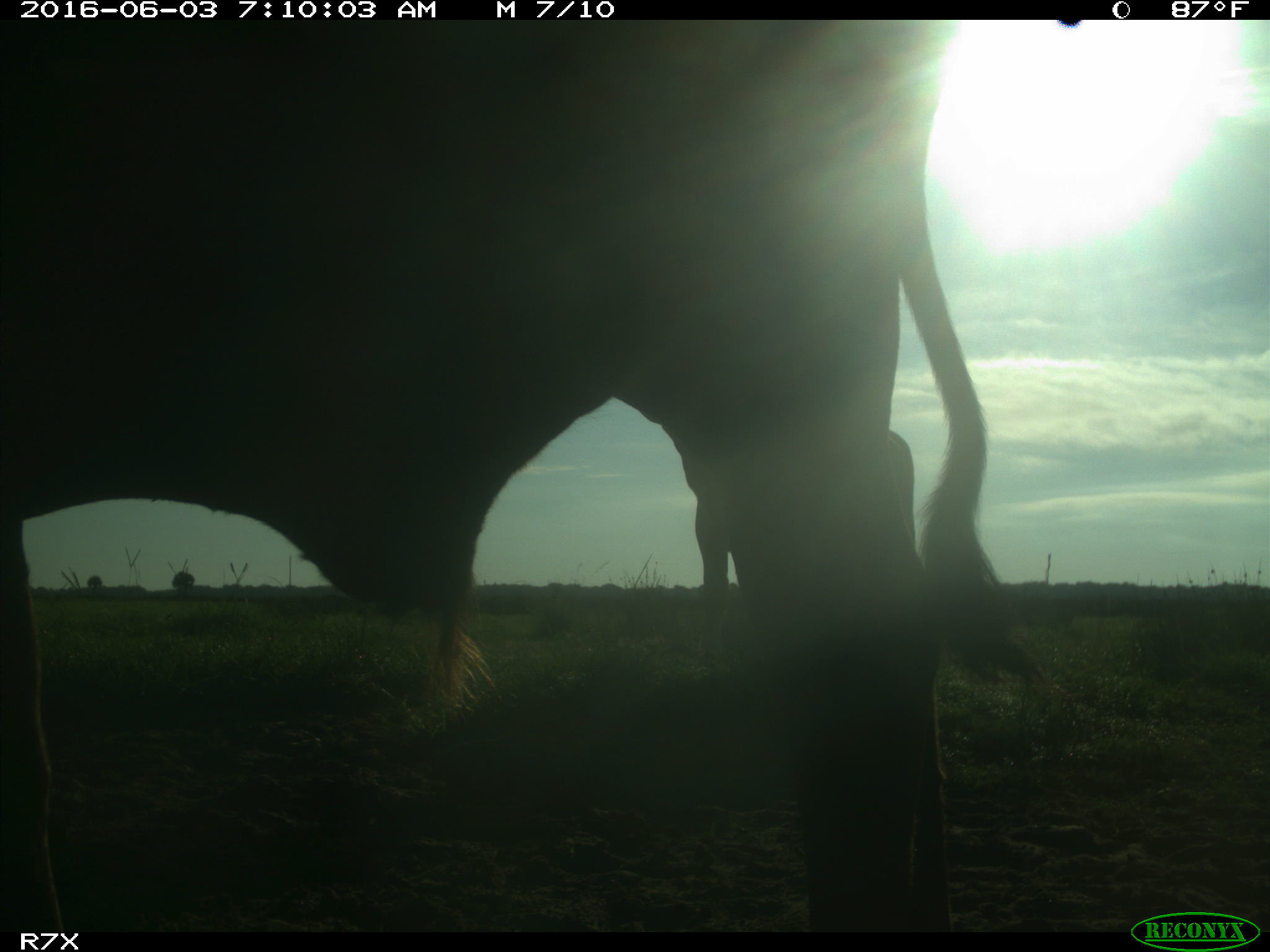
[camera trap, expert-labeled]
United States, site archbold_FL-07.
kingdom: Animalia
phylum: Chordata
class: Mammalia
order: Artiodactyla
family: Bovidae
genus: Bos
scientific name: Bos taurus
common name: domestic cow